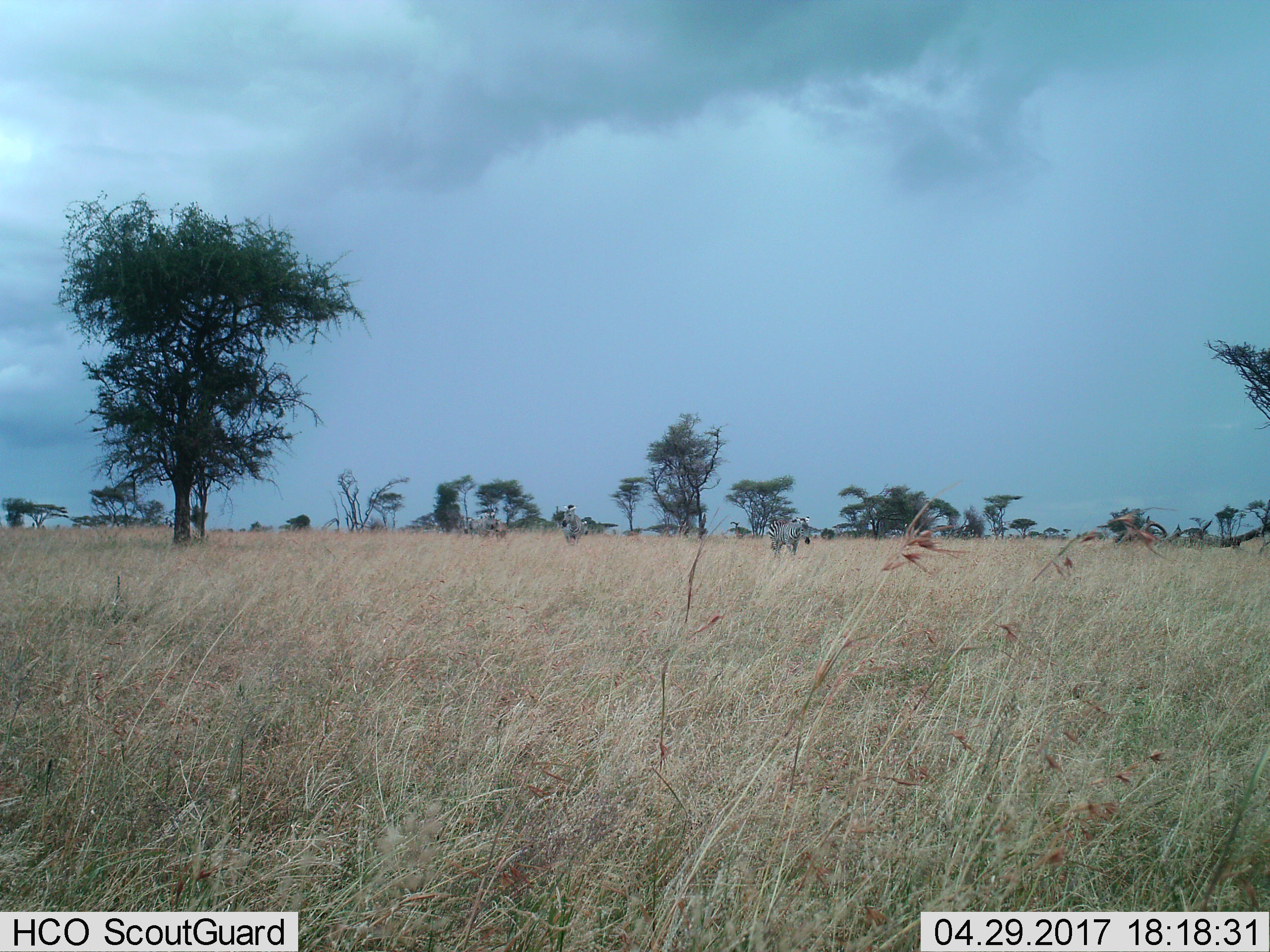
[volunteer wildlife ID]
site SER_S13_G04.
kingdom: Animalia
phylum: Chordata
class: Mammalia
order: Perissodactyla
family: Equidae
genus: Equus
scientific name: Equus quagga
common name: plains zebra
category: zebraplains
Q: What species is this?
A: Zebraplains (plains zebra) (Equus quagga).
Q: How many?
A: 3.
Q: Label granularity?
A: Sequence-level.